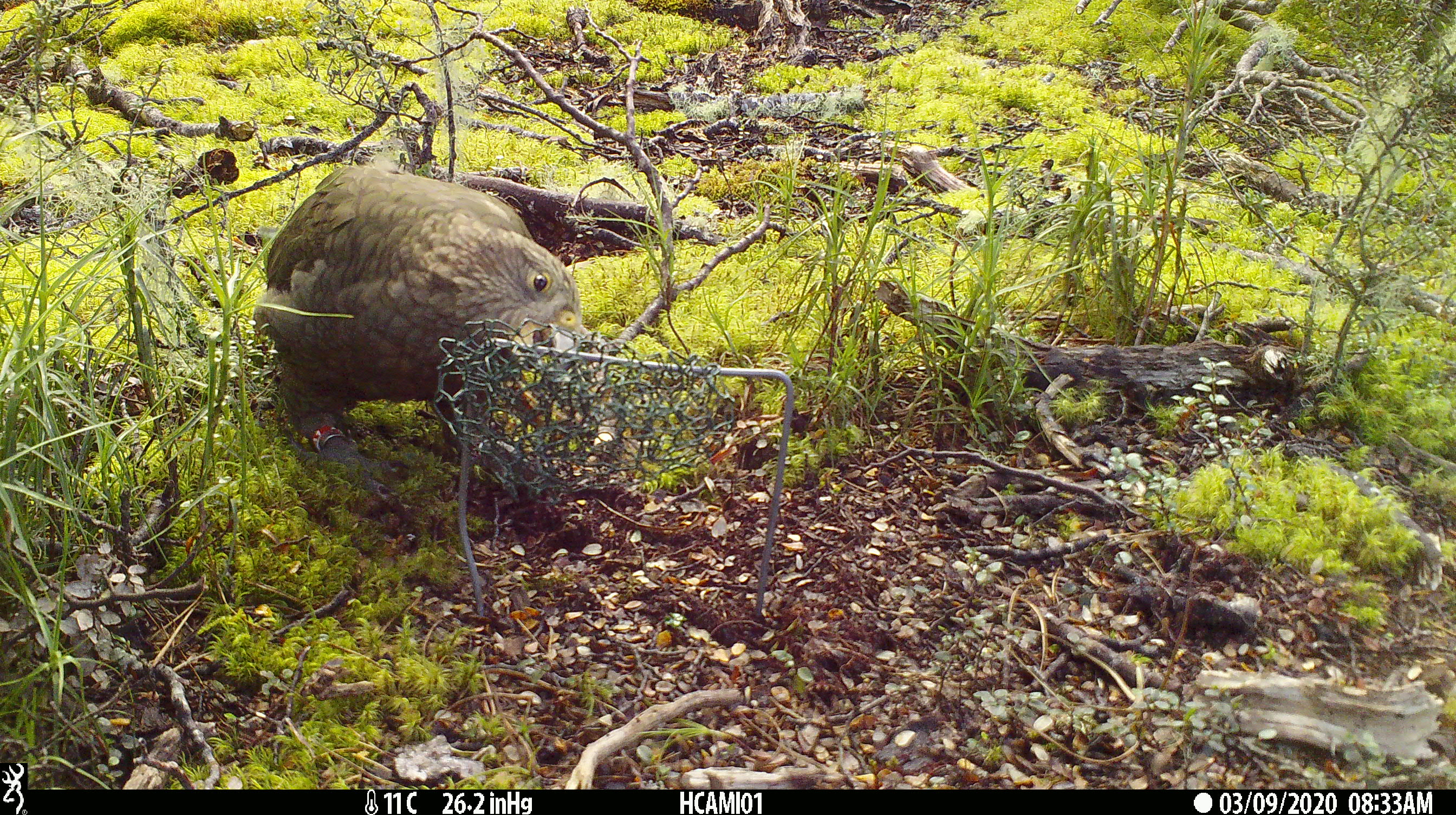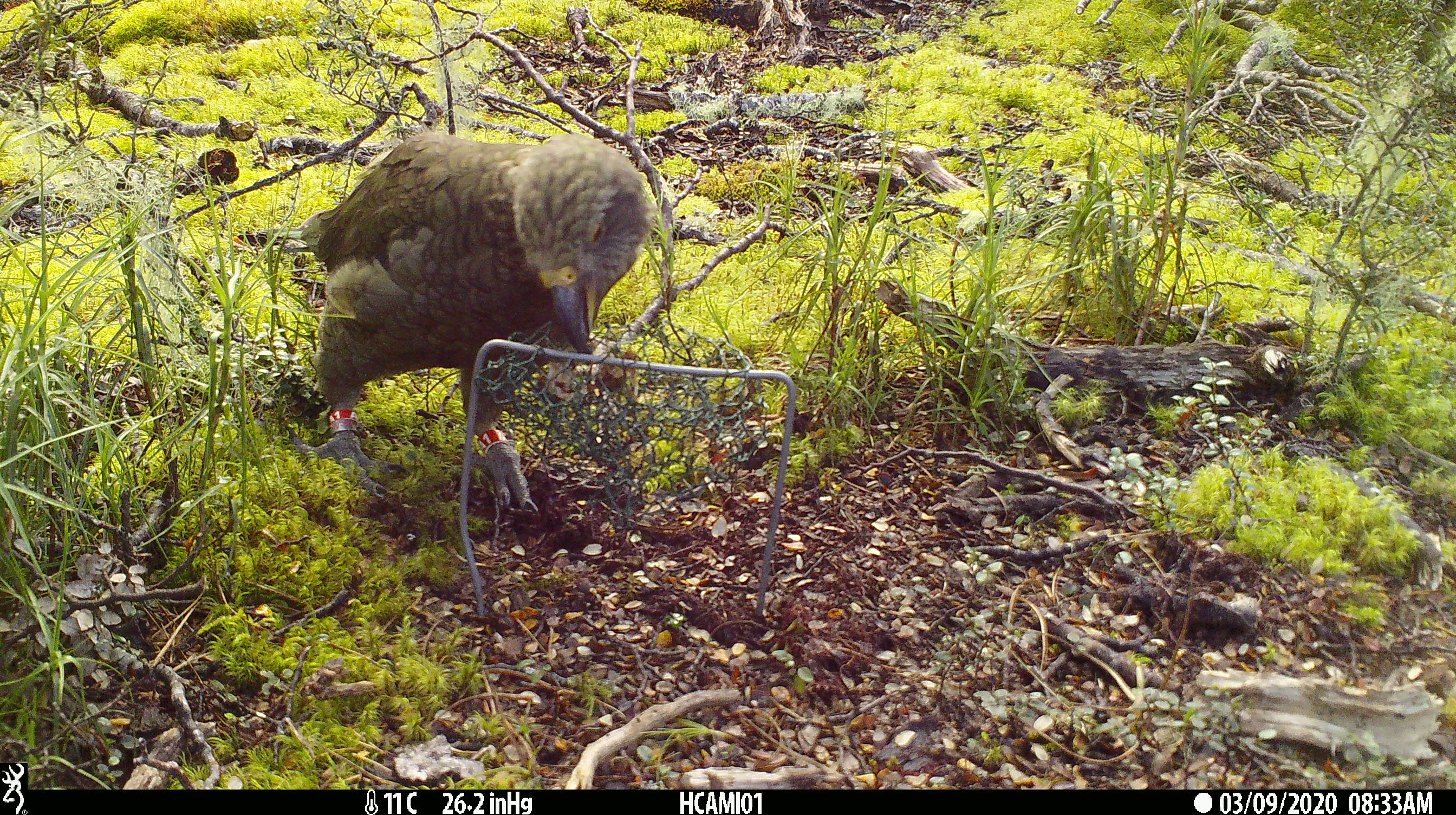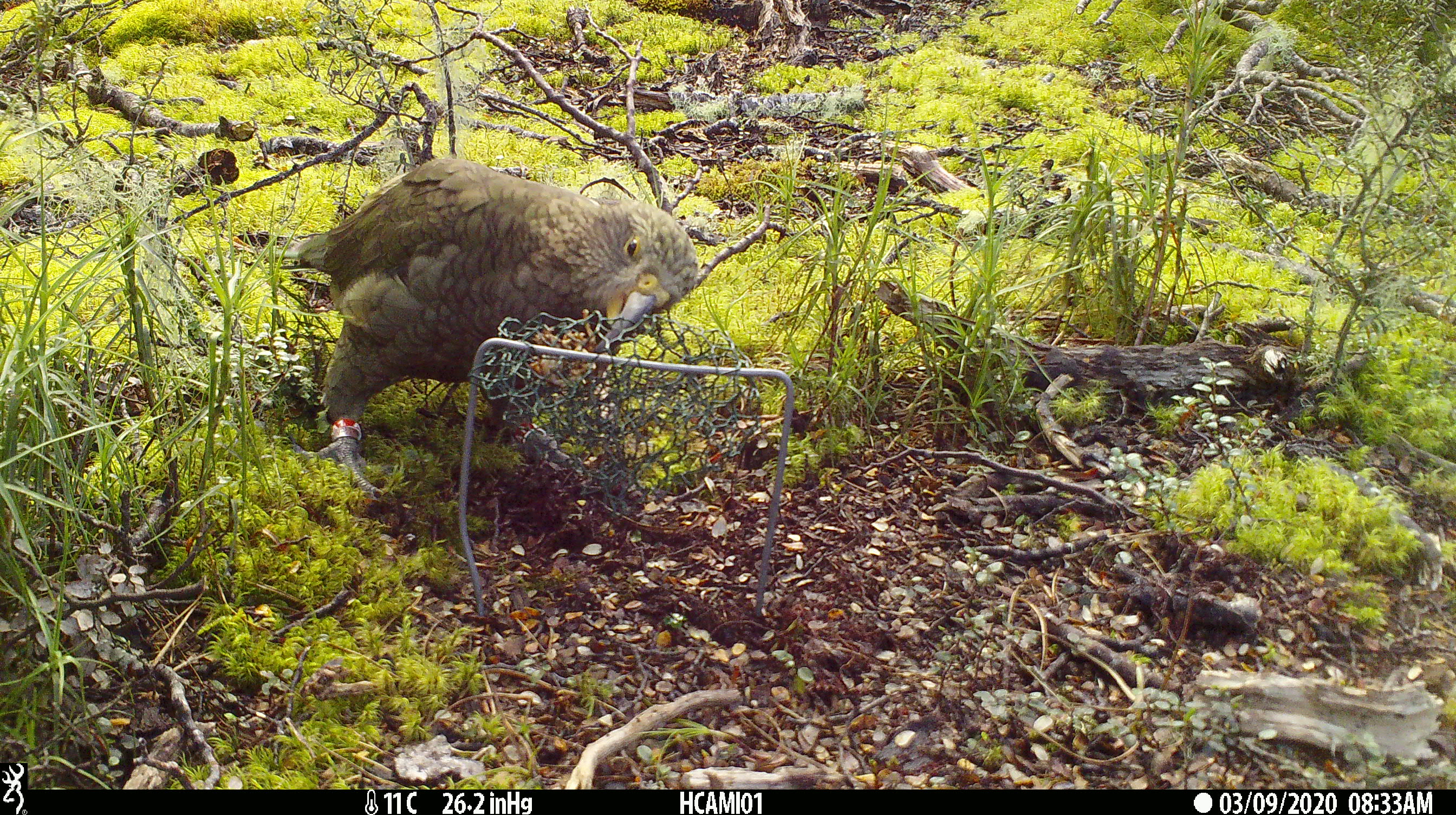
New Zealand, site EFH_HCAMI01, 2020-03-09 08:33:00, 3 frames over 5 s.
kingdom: Animalia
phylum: Chordata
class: Aves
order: Psittaciformes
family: Strigopidae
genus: Nestor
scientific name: Nestor notabilis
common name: kea